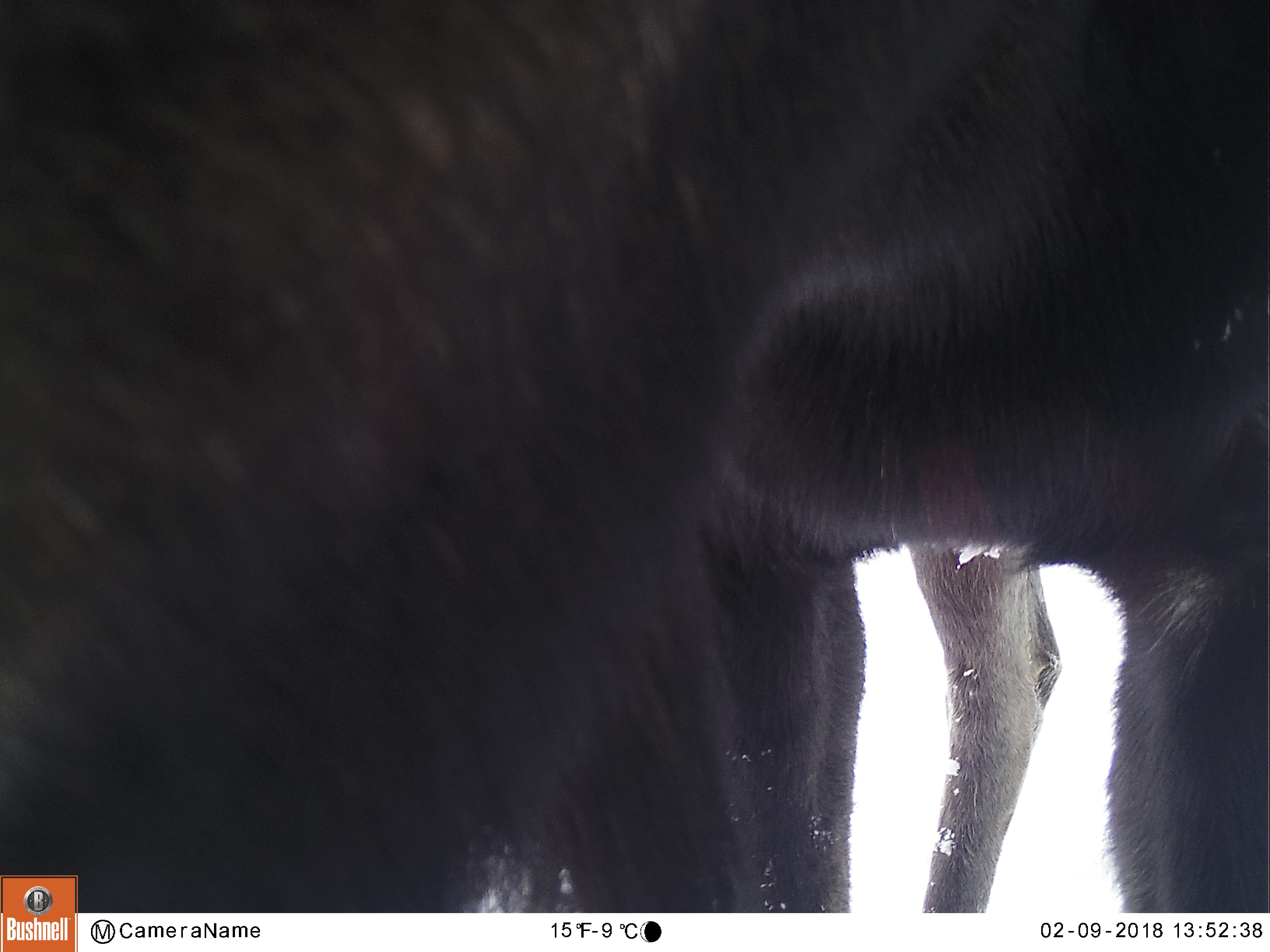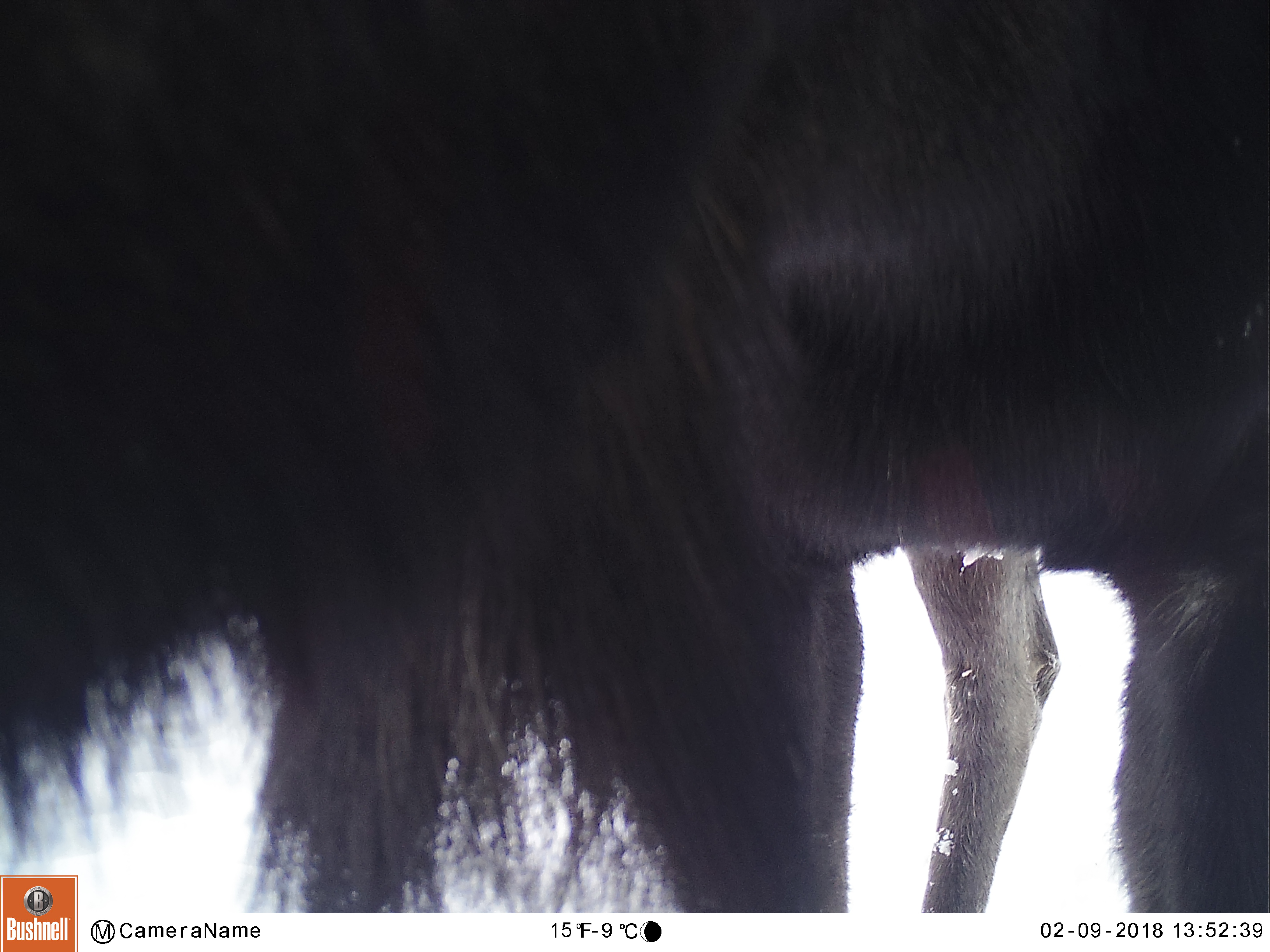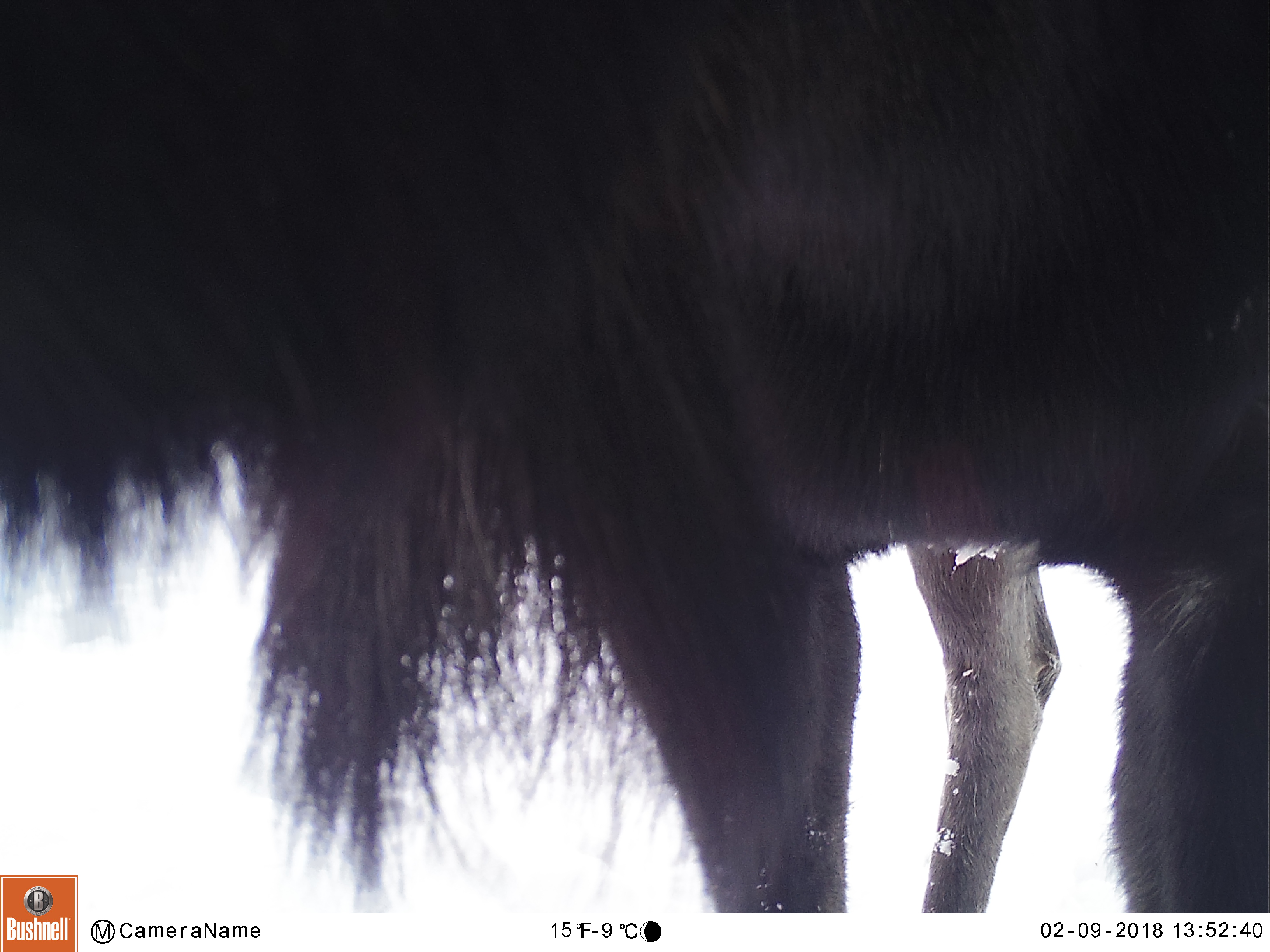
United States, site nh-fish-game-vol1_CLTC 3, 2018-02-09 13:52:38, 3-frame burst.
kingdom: Animalia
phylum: Chordata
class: Mammalia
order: Artiodactyla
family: Cervidae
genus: Alces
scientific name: Alces alces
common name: moose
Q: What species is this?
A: Moose (Alces alces).